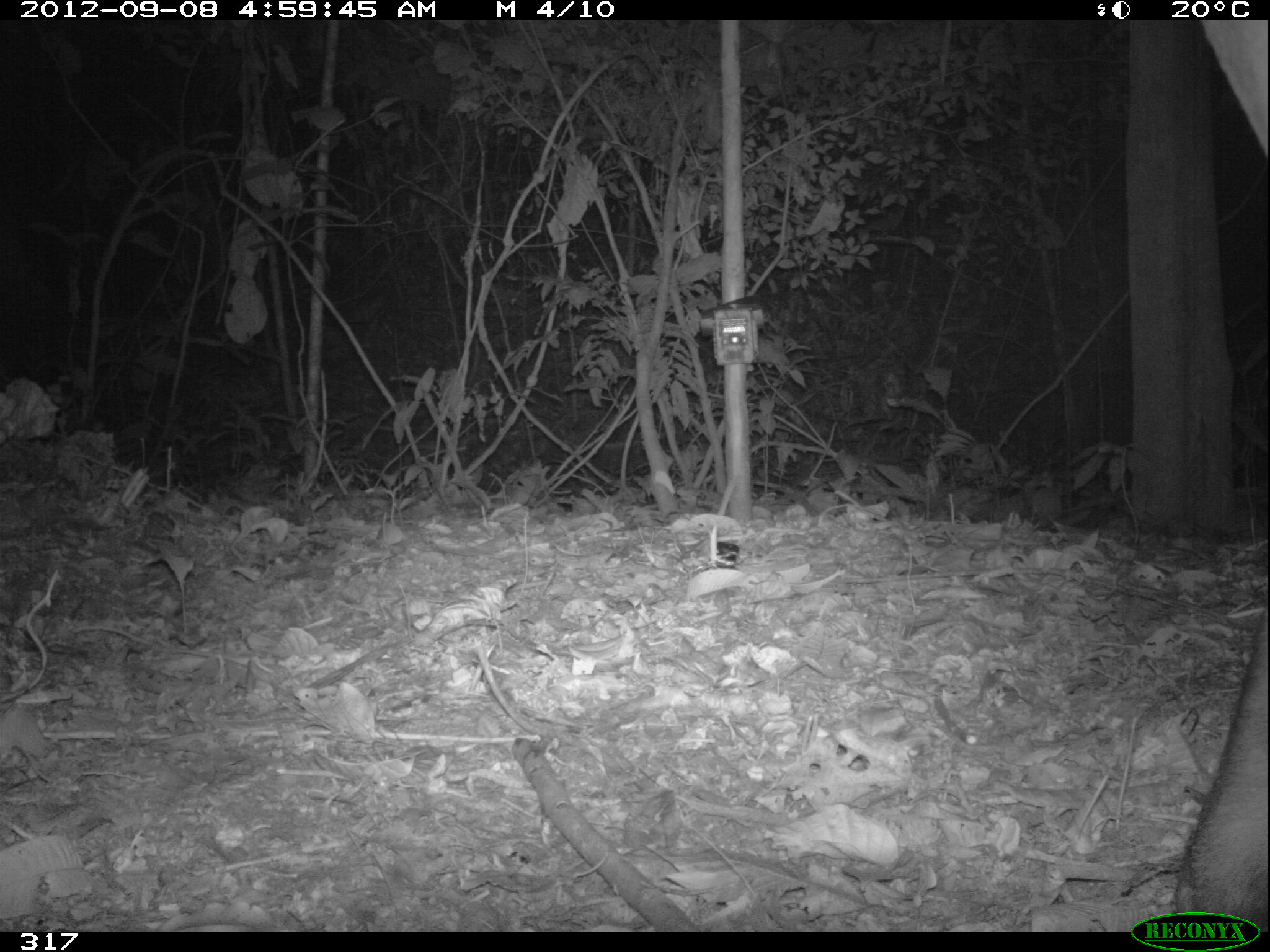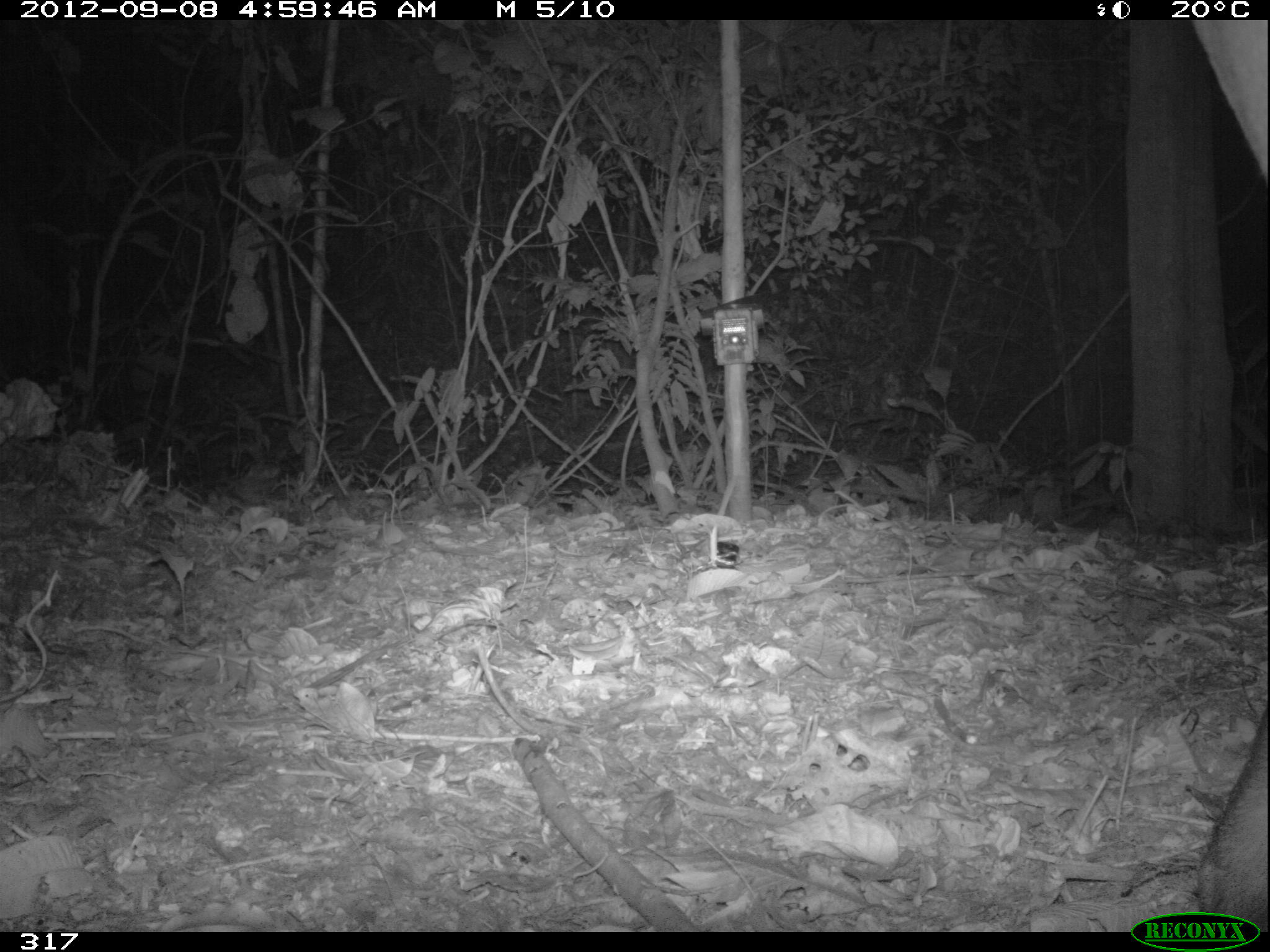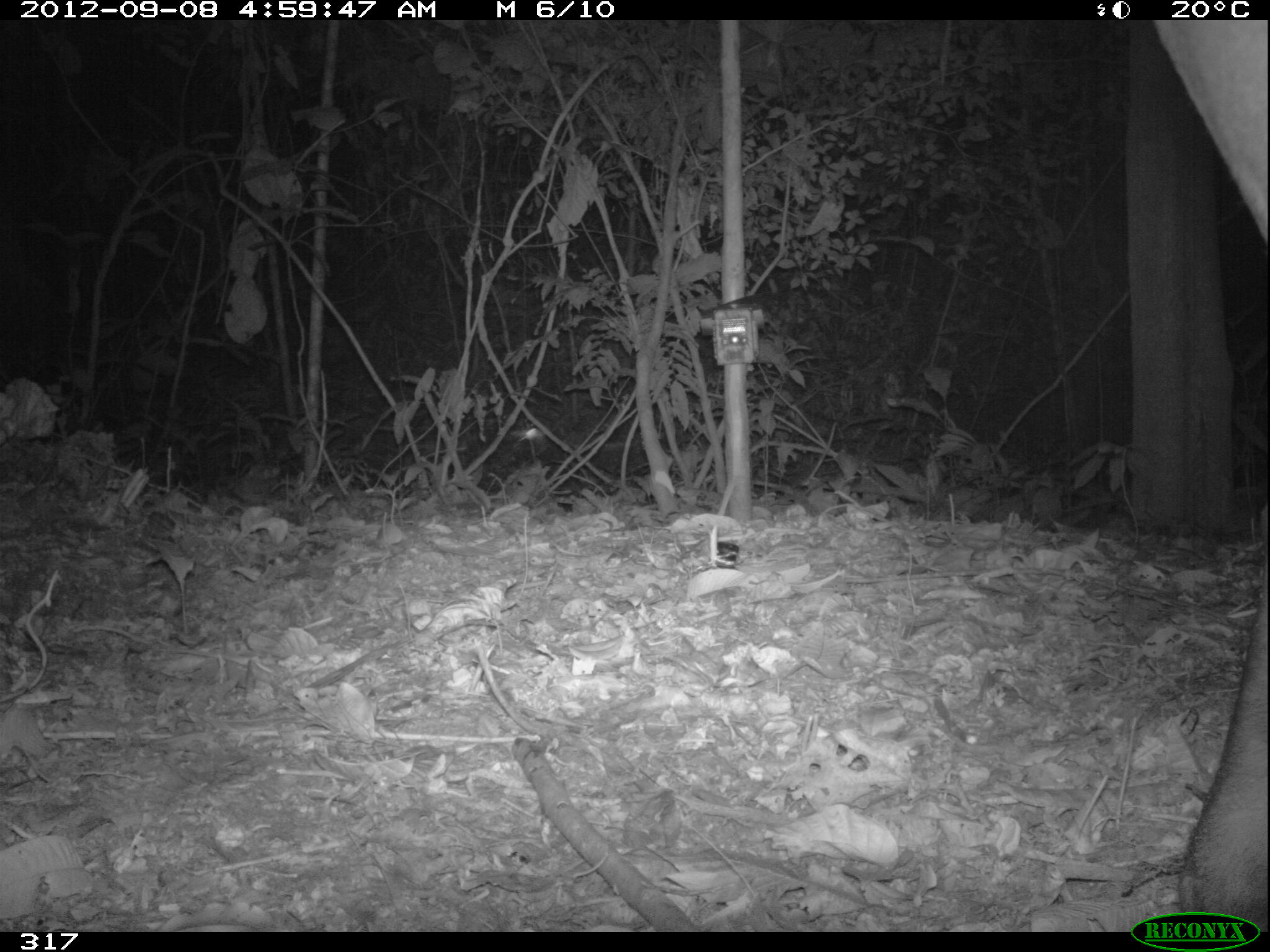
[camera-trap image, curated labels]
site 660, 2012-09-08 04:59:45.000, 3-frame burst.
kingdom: Animalia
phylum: Chordata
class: Mammalia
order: Perissodactyla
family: Tapiridae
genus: Tapirus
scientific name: Tapirus terrestris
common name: south american tapir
Tapirus terrestris (south american tapir).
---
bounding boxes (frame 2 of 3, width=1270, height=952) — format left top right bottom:
tapirus terrestris: 1193 18 1265 926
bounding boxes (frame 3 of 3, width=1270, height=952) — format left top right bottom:
tapirus terrestris: 1151 18 1265 926